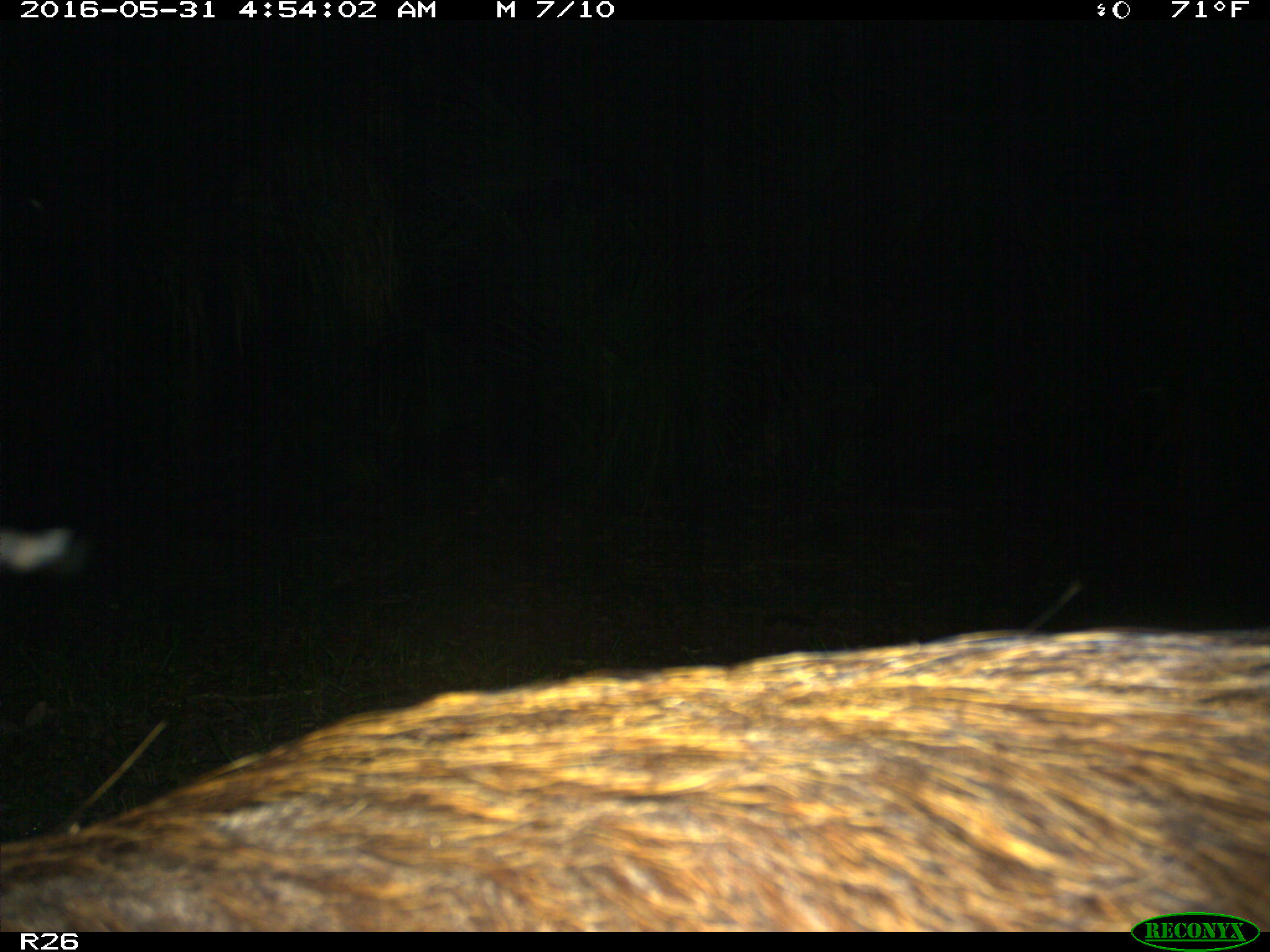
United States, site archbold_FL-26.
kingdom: Animalia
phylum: Chordata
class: Mammalia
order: Artiodactyla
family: Suidae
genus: Sus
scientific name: Sus scrofa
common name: wild boar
Sus scrofa (wild boar).